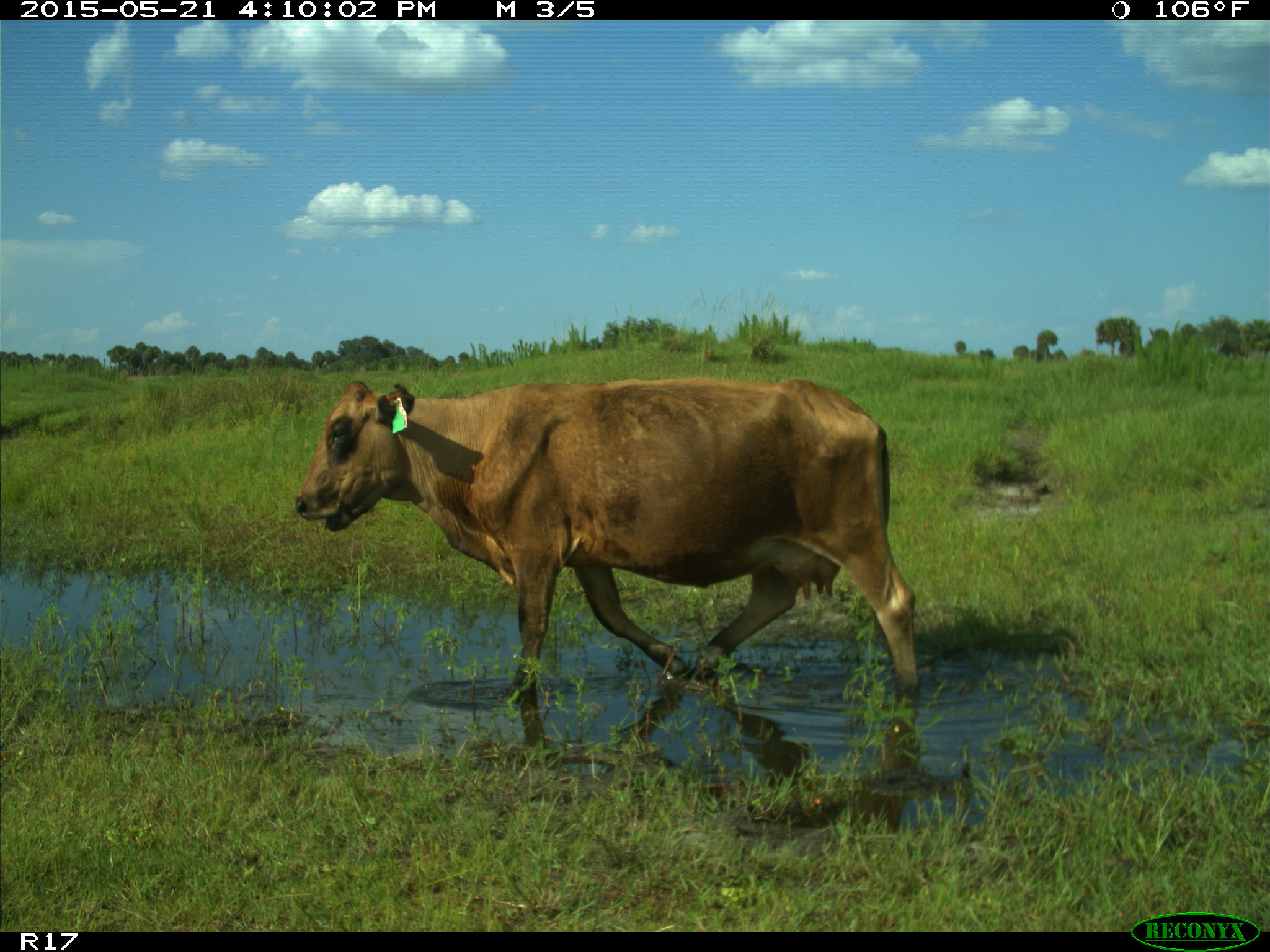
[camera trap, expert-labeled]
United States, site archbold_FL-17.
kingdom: Animalia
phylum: Chordata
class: Mammalia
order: Artiodactyla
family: Bovidae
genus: Bos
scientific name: Bos taurus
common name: domestic cow